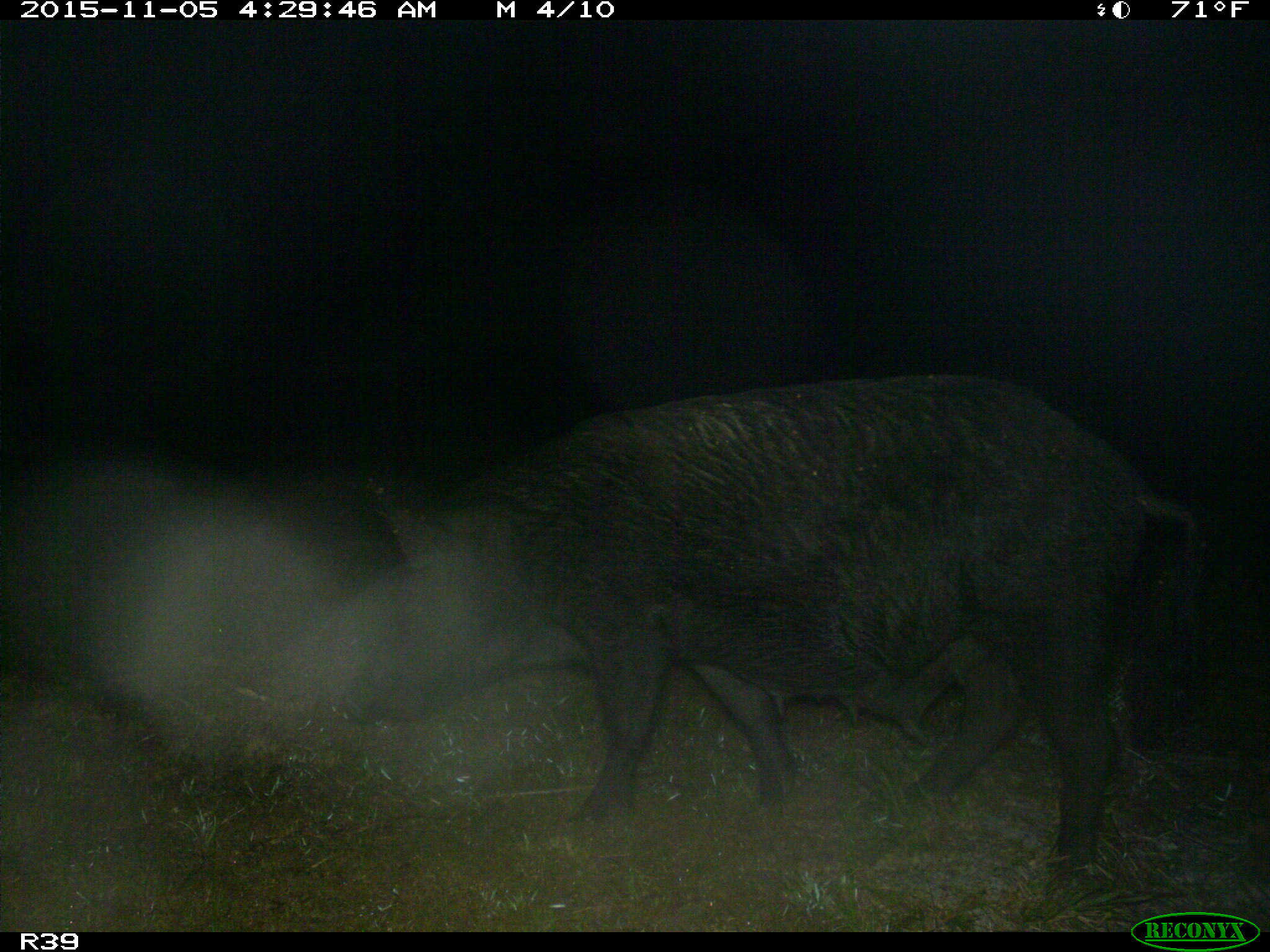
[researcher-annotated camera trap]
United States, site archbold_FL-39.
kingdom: Animalia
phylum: Chordata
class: Mammalia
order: Artiodactyla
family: Suidae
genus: Sus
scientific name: Sus scrofa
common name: wild boar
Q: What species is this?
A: Sus scrofa (wild boar).